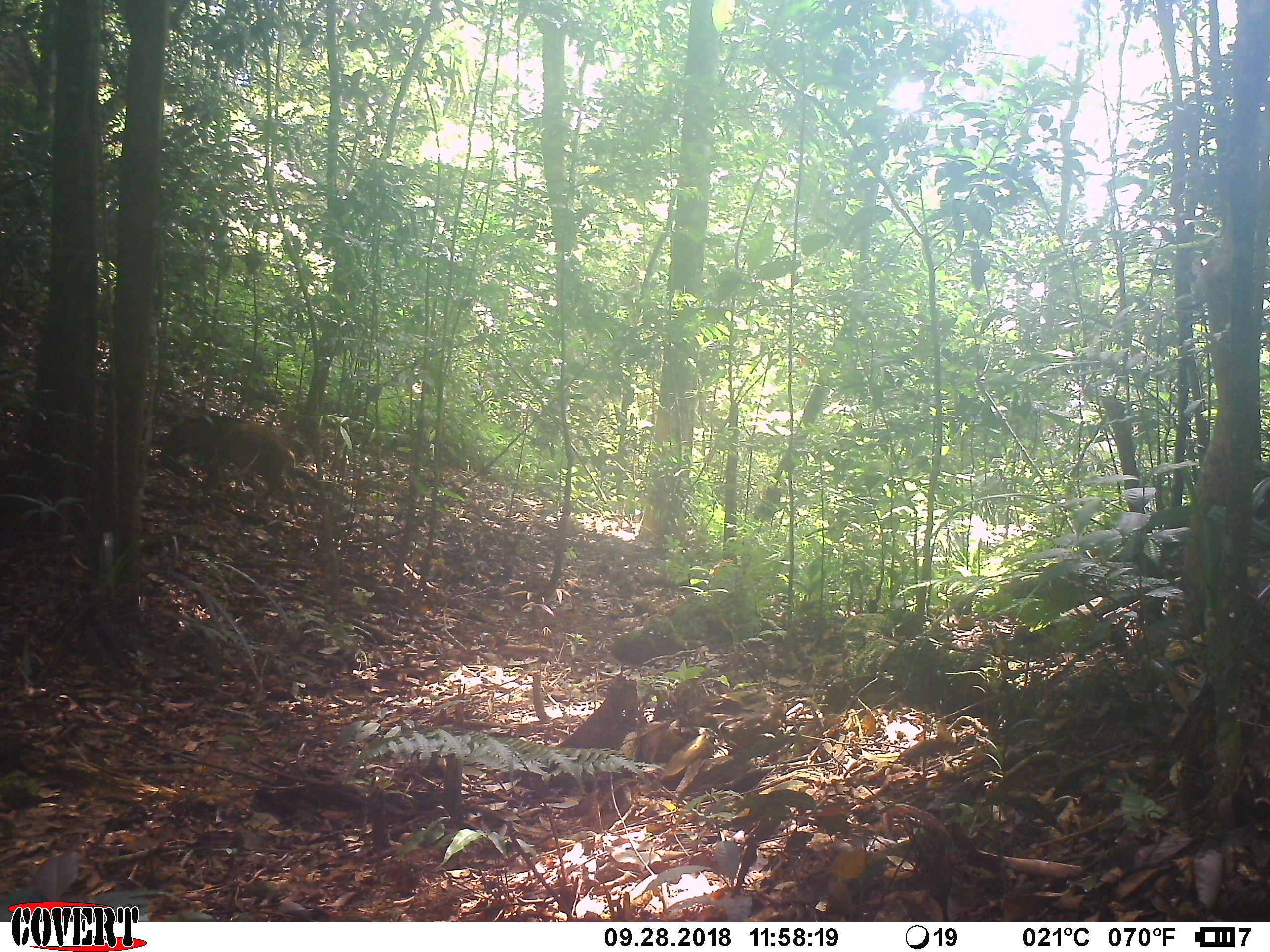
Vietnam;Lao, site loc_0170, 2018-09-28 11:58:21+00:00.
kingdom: Animalia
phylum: Chordata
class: Mammalia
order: Artiodactyla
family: Suidae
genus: Sus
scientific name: Sus scrofa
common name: eurasian wild pig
Eurasian wild pig (Sus scrofa). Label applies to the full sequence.